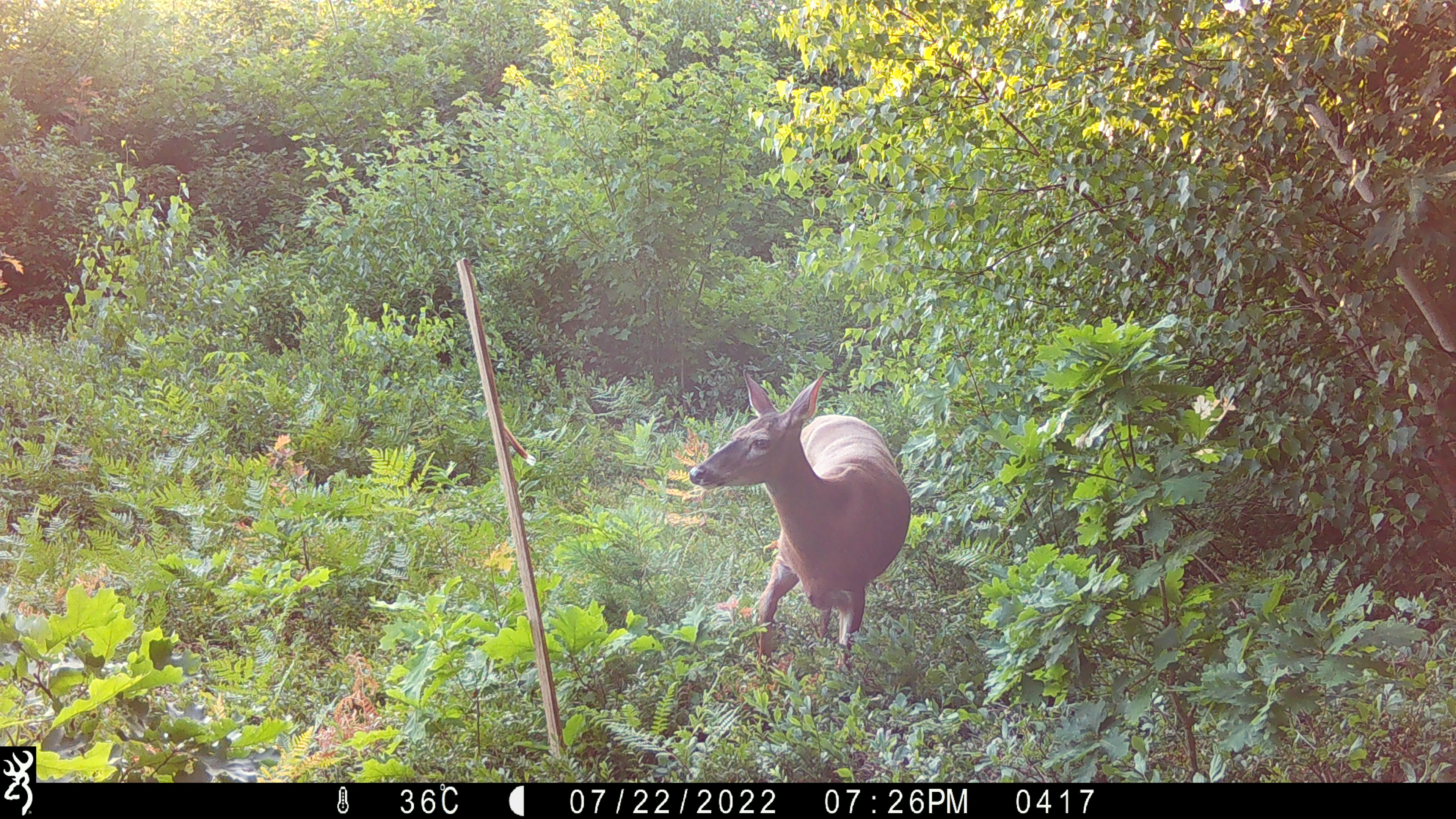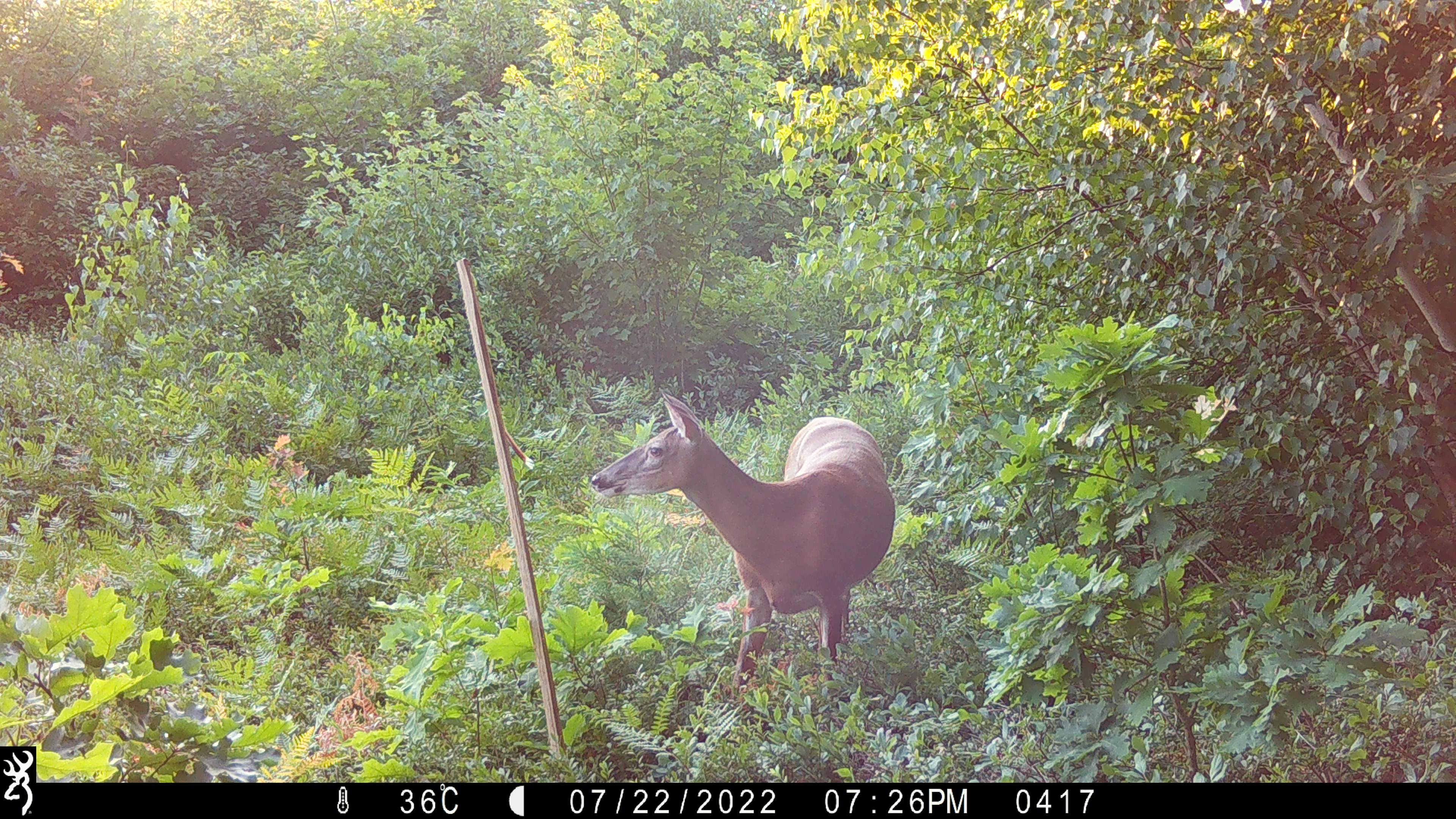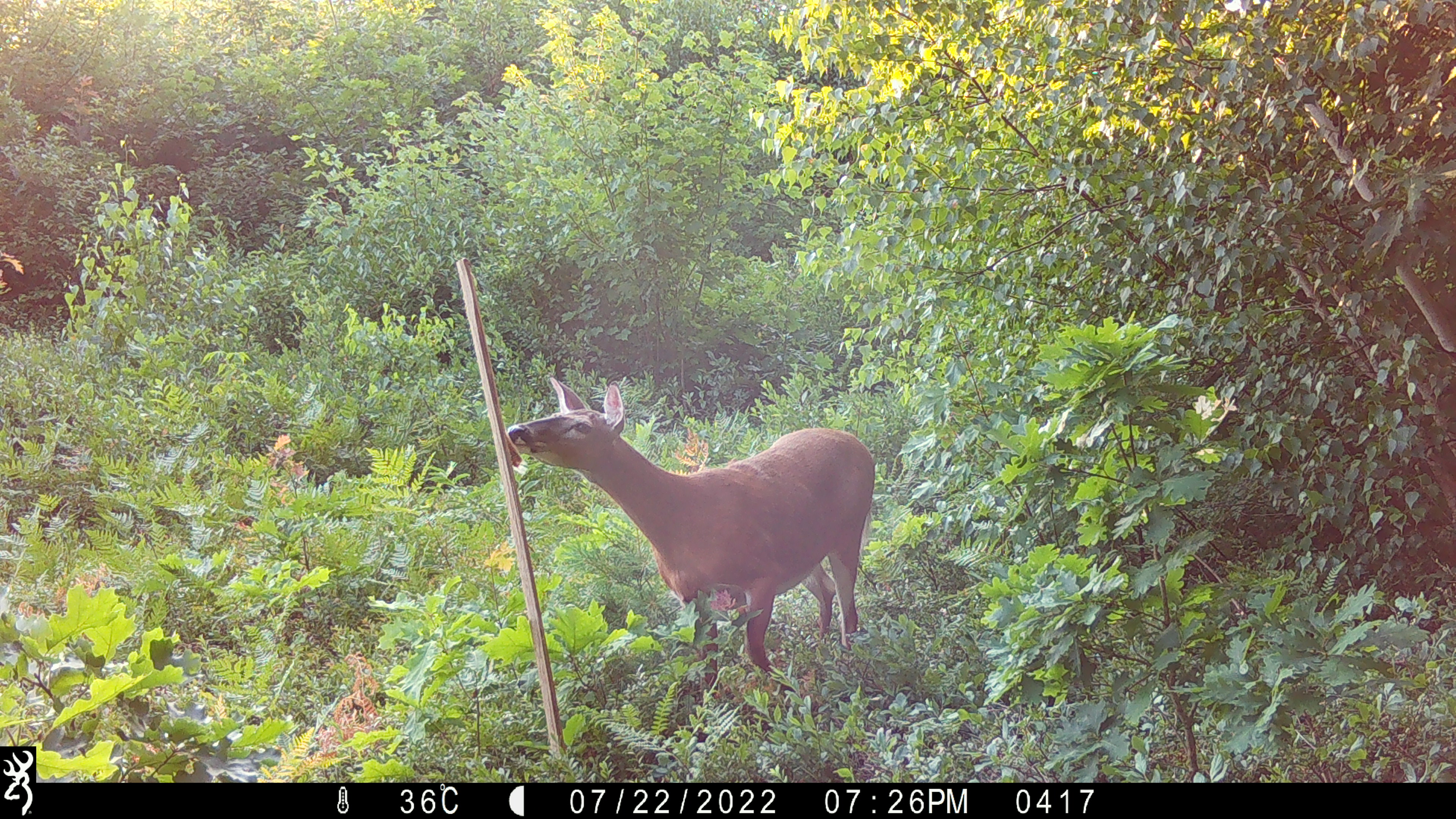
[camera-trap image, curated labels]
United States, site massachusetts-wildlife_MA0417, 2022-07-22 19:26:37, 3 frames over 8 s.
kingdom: Animalia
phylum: Chordata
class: Mammalia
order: Artiodactyla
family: Cervidae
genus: Odocoileus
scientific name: Odocoileus virginianus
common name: white-tailed deer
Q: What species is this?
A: White-tailed deer (Odocoileus virginianus).